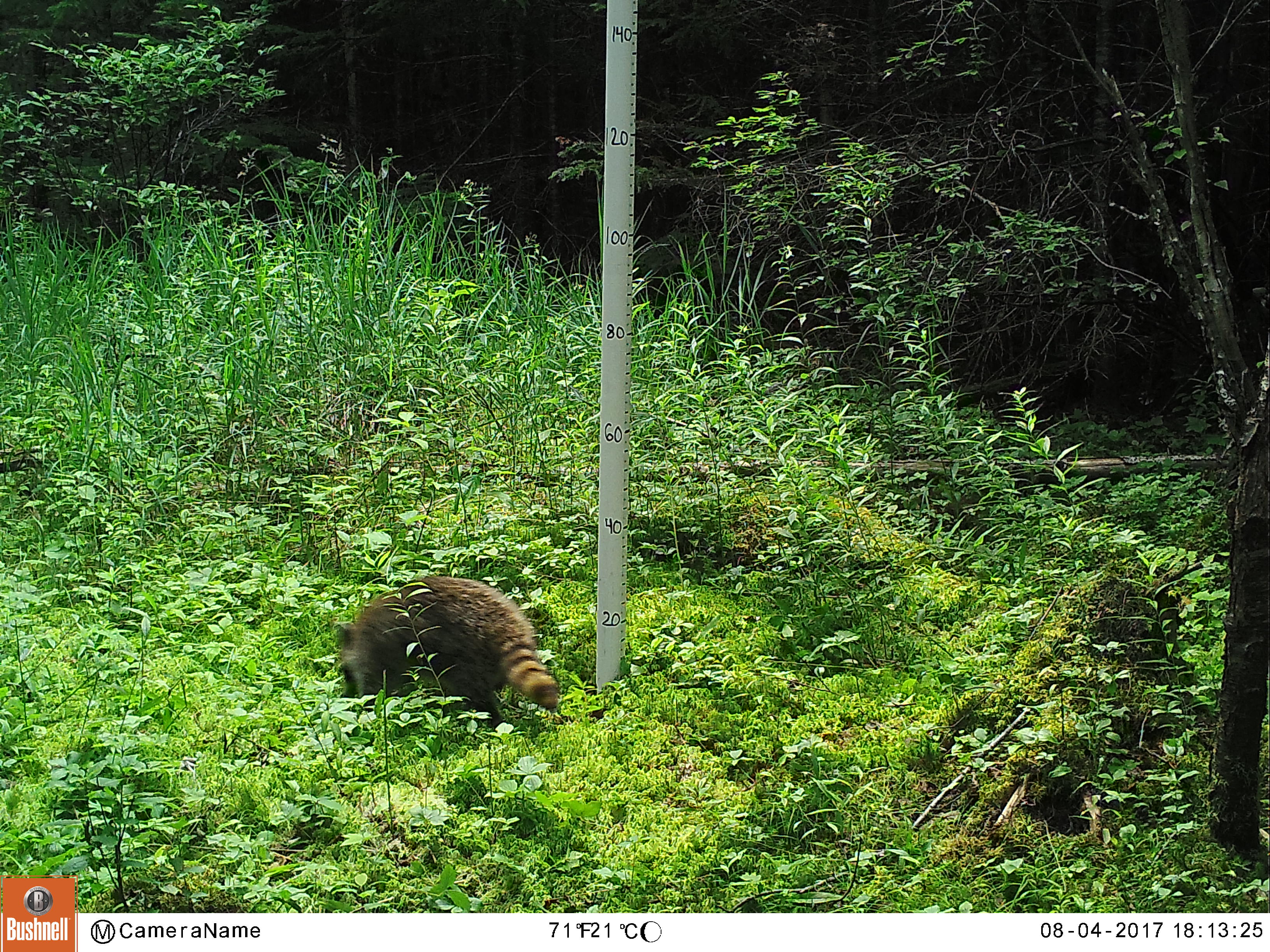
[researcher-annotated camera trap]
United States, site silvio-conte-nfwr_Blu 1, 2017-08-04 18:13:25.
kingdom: Animalia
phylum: Chordata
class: Mammalia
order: Carnivora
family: Procyonidae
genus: Procyon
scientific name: Procyon lotor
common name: raccoon